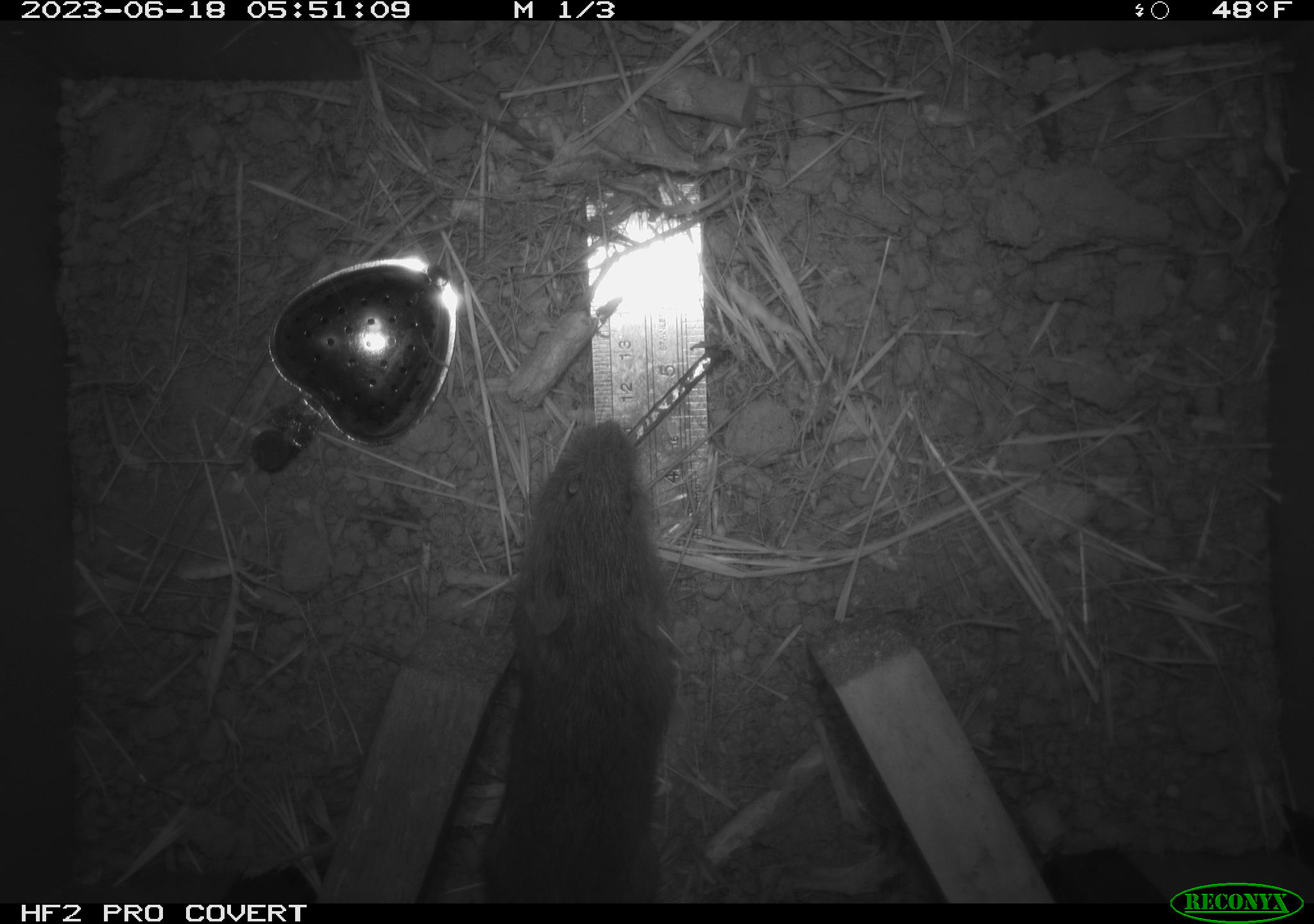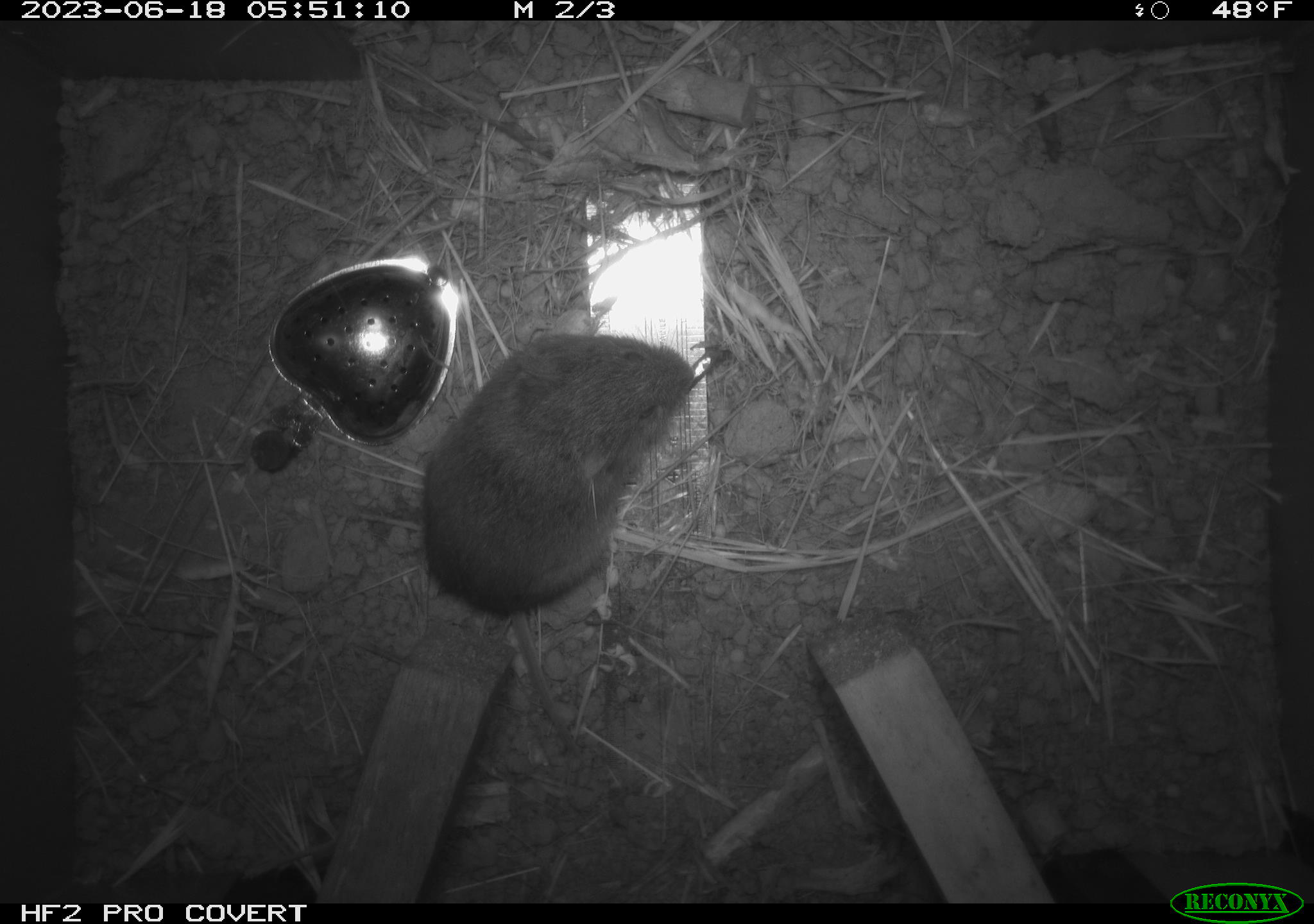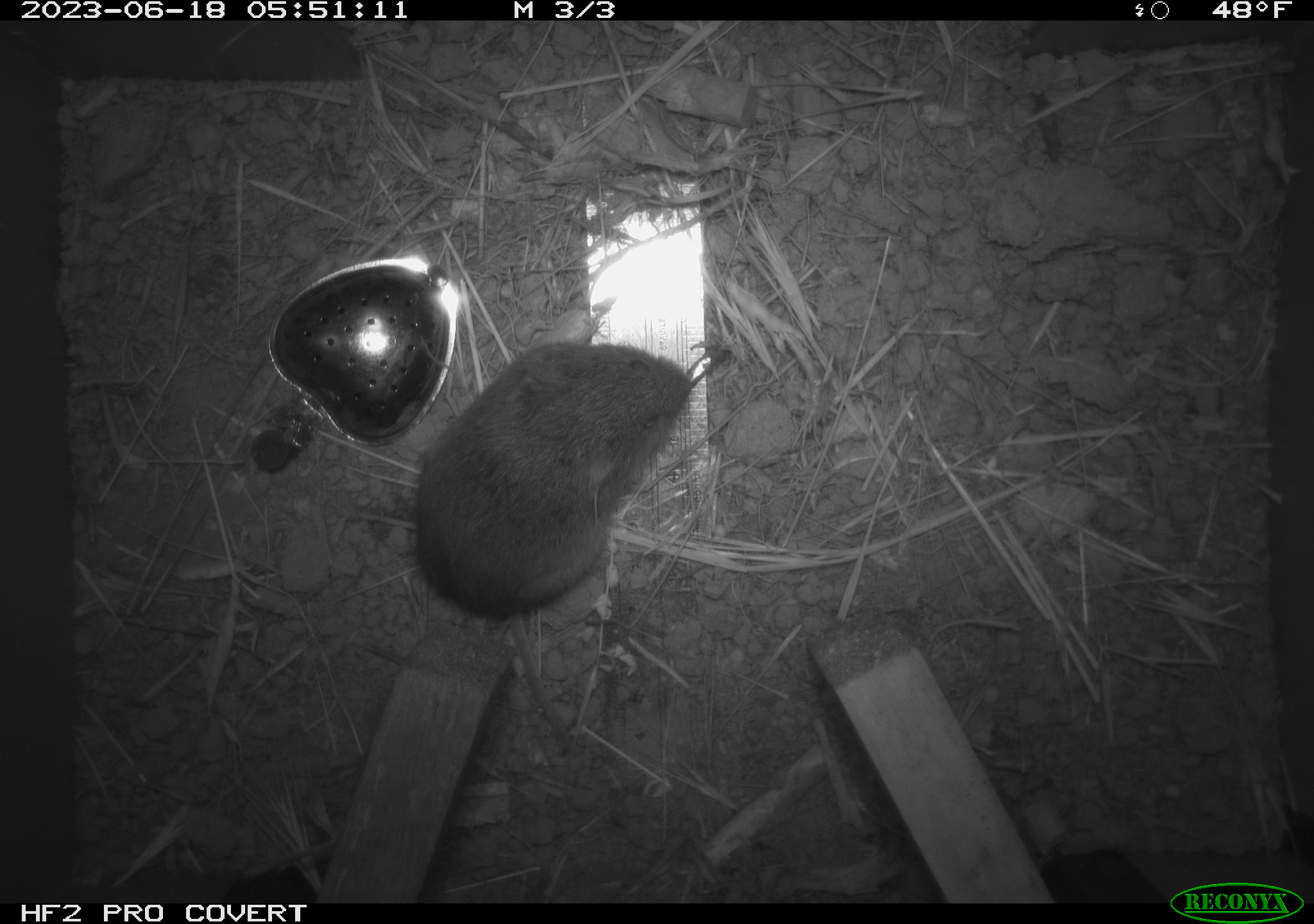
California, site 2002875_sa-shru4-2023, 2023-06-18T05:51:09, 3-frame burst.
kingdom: Animalia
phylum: Chordata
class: Mammalia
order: Rodentia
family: Cricetidae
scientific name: Arvicolinae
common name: voles, lemmings, and muskrats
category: arvicolinae subfamily